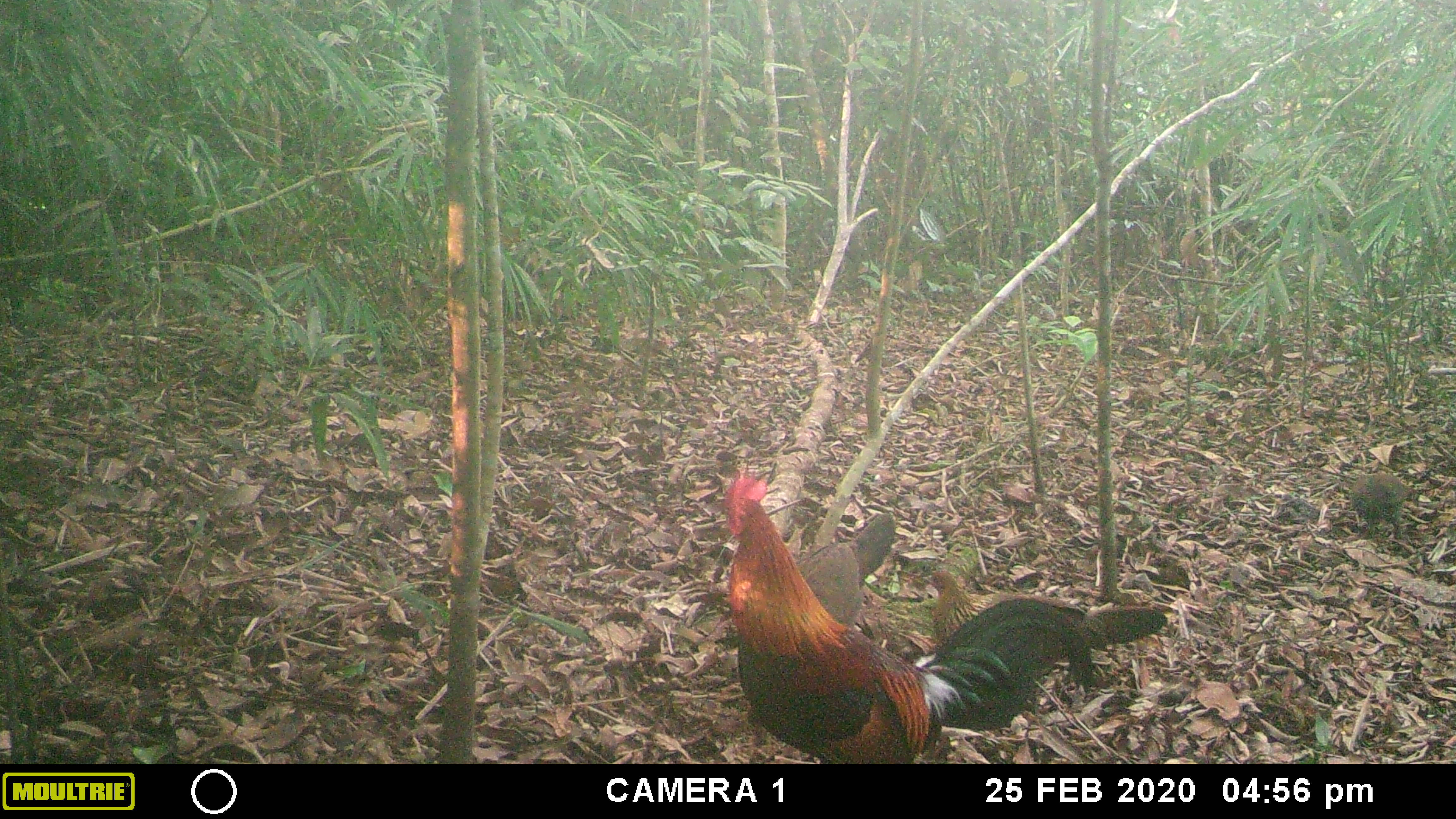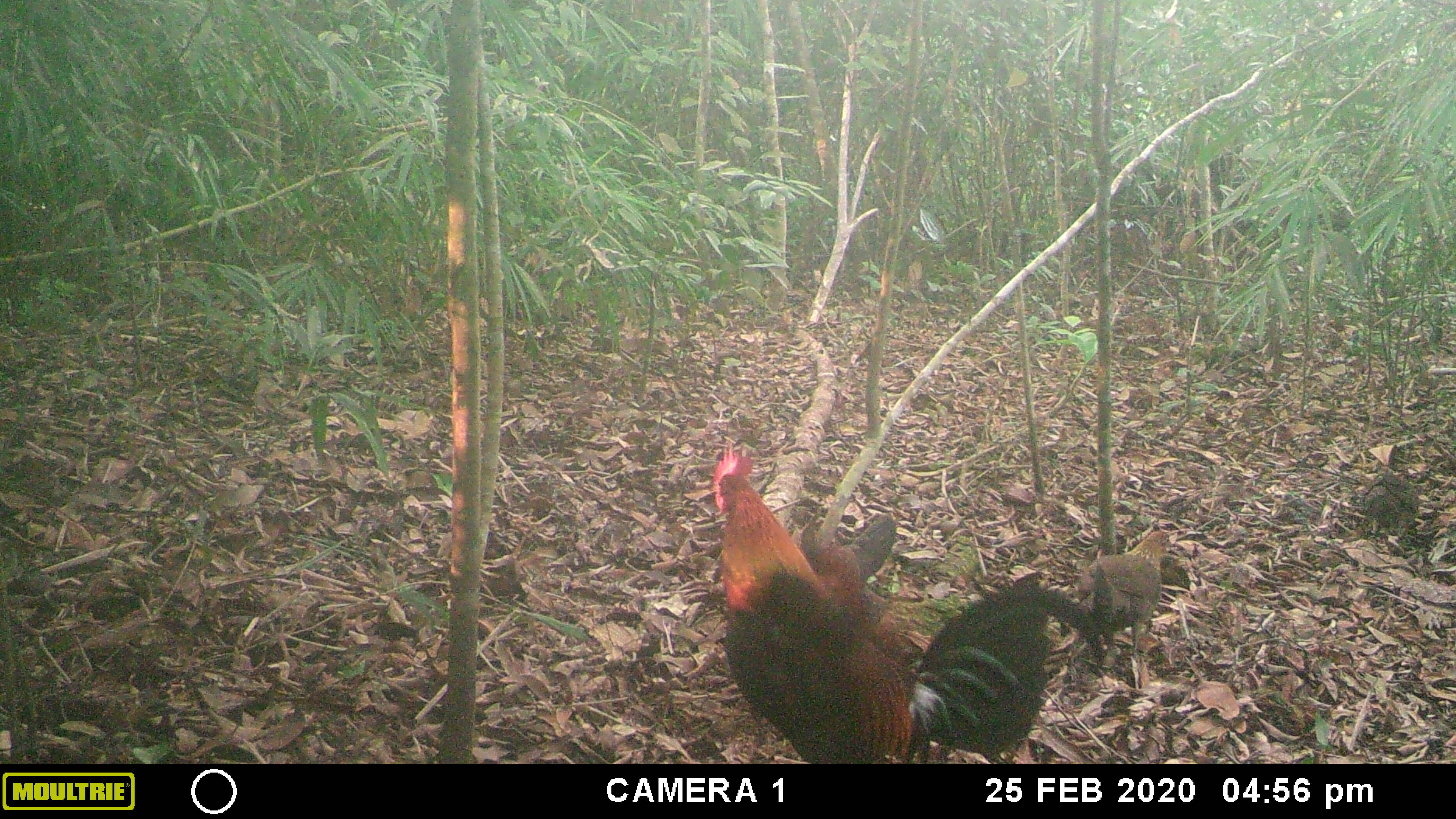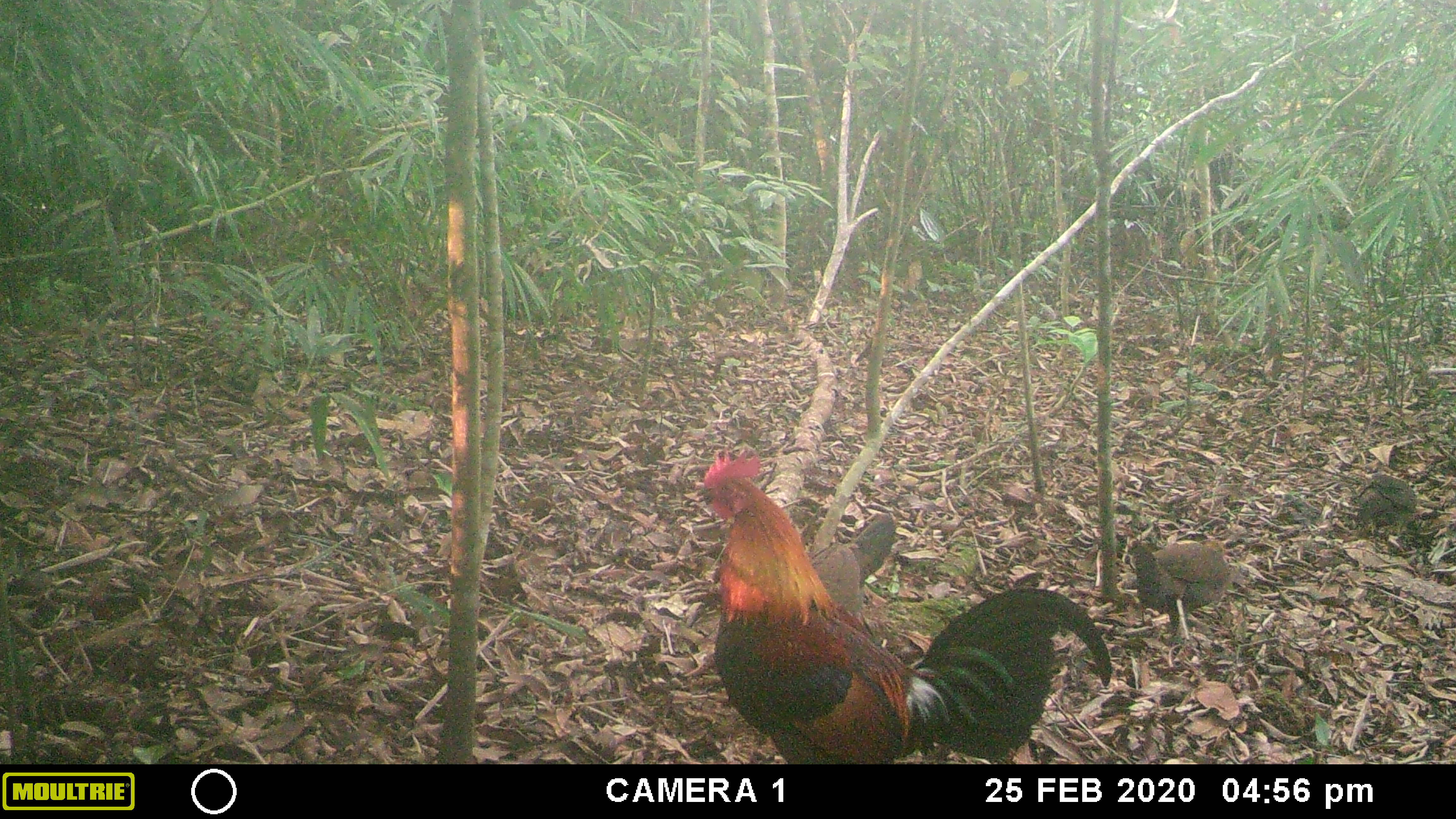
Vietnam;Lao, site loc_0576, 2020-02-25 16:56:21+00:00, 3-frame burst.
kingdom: Animalia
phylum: Chordata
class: Aves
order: Galliformes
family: Phasianidae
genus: Gallus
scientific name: Gallus gallus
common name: red junglefowl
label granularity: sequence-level